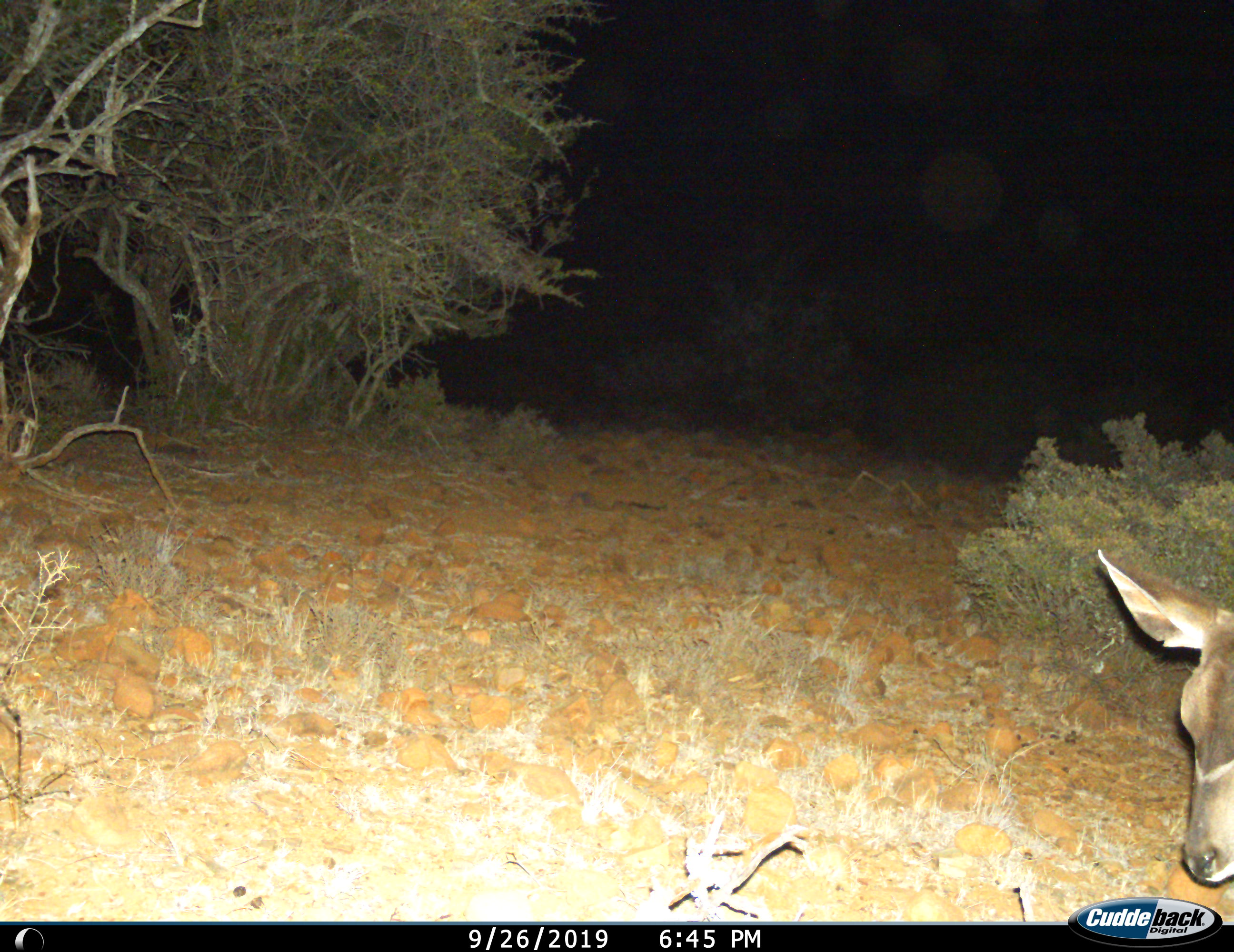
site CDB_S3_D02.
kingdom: Animalia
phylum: Chordata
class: Mammalia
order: Artiodactyla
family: Bovidae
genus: Tragelaphus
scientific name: Tragelaphus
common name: kudu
Kudu (Tragelaphus), count 1. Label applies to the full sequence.